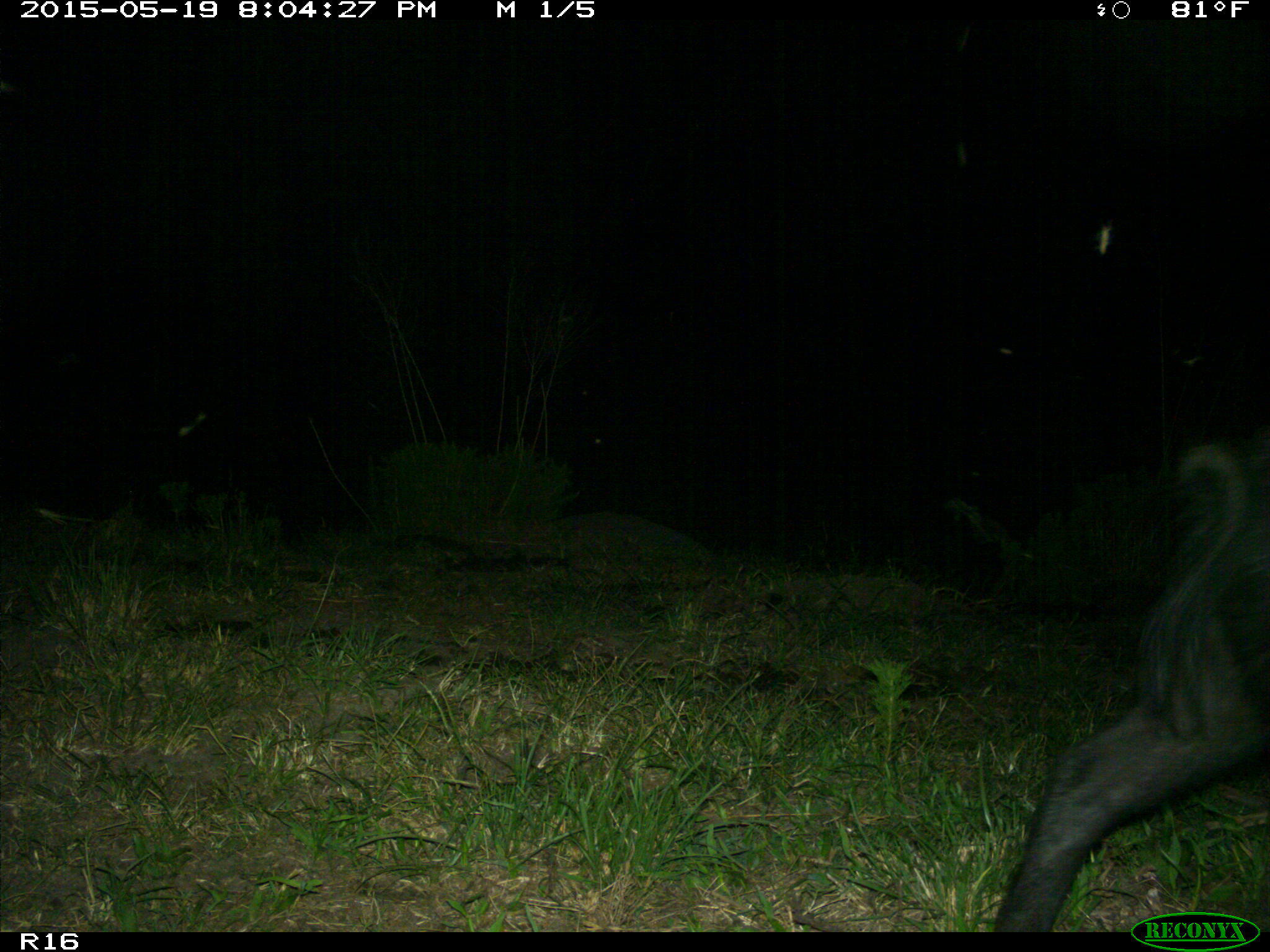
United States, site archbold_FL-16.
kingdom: Animalia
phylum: Chordata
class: Mammalia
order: Artiodactyla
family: Suidae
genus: Sus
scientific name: Sus scrofa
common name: wild boar